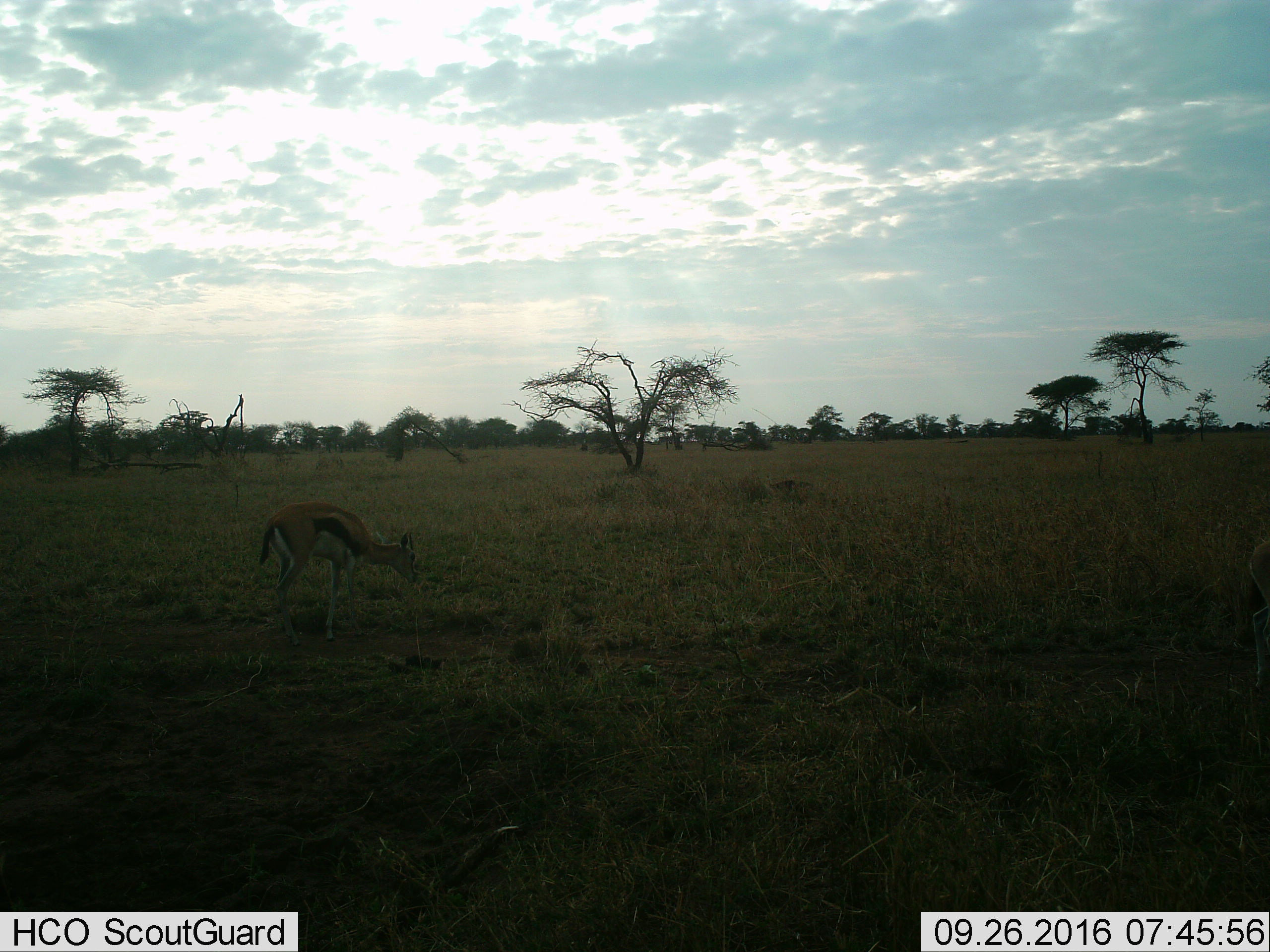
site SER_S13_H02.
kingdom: Animalia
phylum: Chordata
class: Mammalia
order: Artiodactyla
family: Bovidae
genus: Eudorcas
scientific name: Eudorcas thomsonii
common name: thomson's gazelle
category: gazellethomsons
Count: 1.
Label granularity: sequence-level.